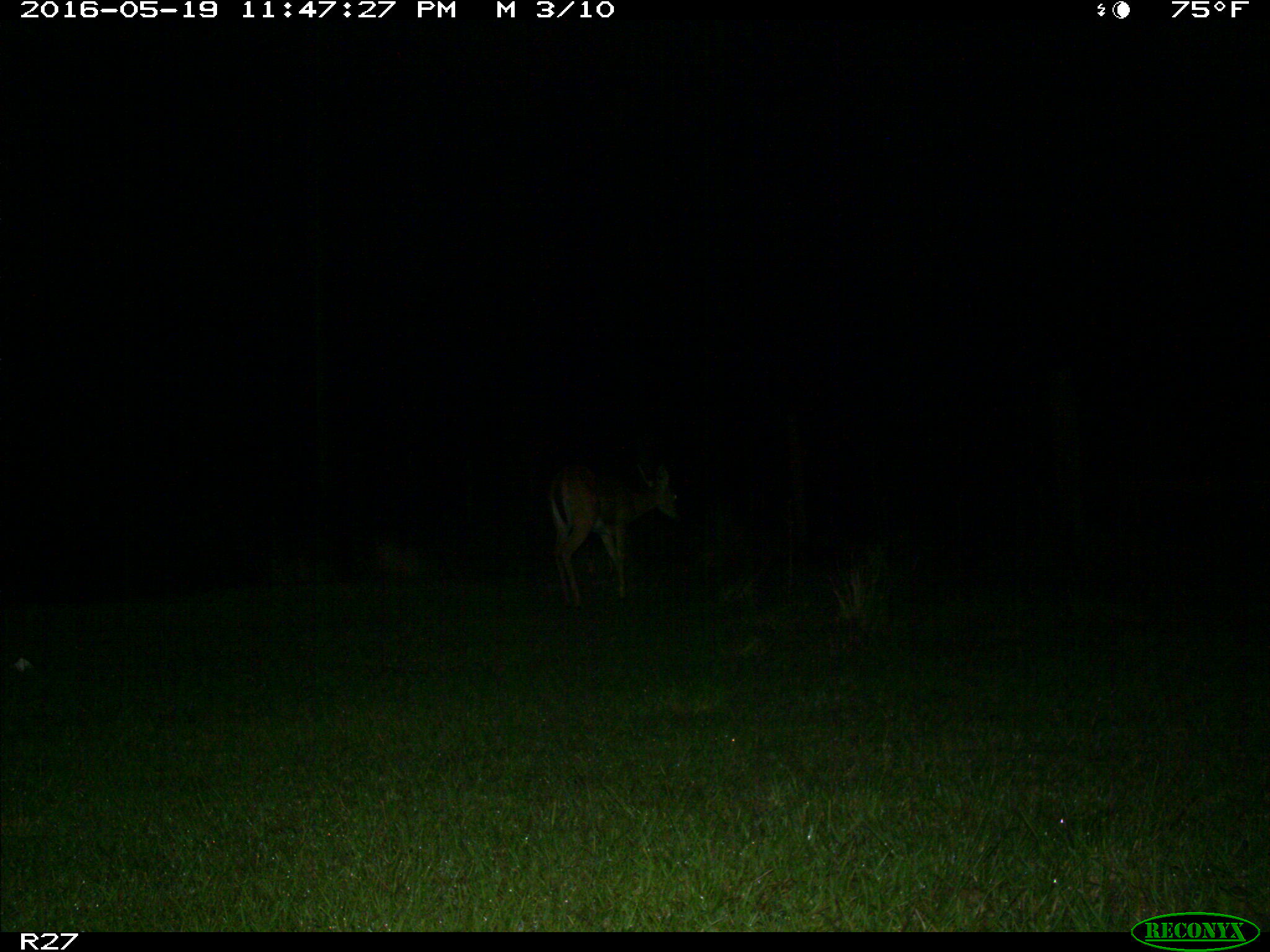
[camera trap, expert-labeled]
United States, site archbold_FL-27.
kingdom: Animalia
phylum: Chordata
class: Mammalia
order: Artiodactyla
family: Cervidae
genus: Odocoileus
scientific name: Odocoileus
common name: deer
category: unidentified deer